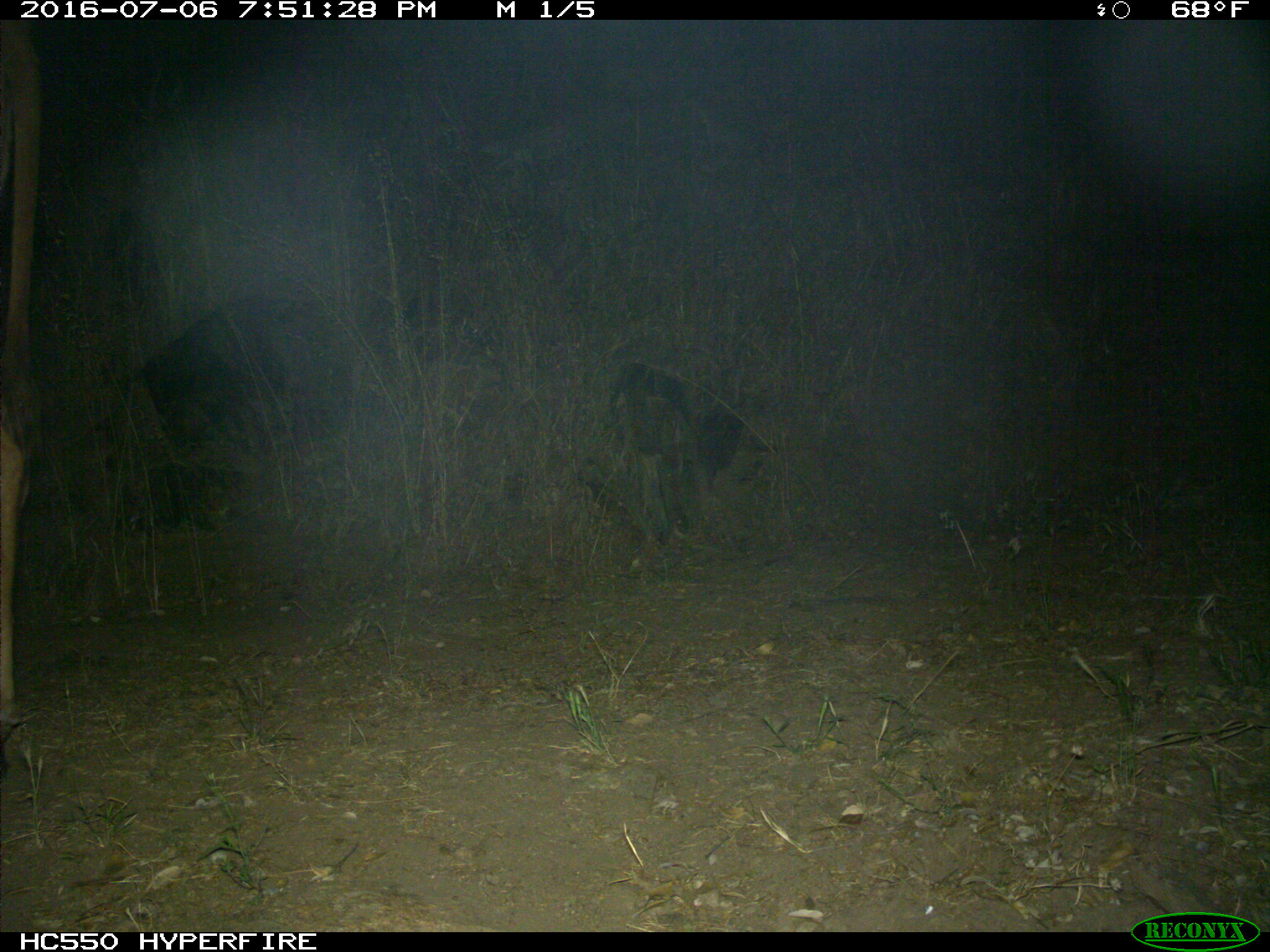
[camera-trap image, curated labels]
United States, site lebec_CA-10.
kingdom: Animalia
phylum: Chordata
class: Mammalia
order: Artiodactyla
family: Bovidae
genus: Bos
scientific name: Bos taurus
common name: domestic cow